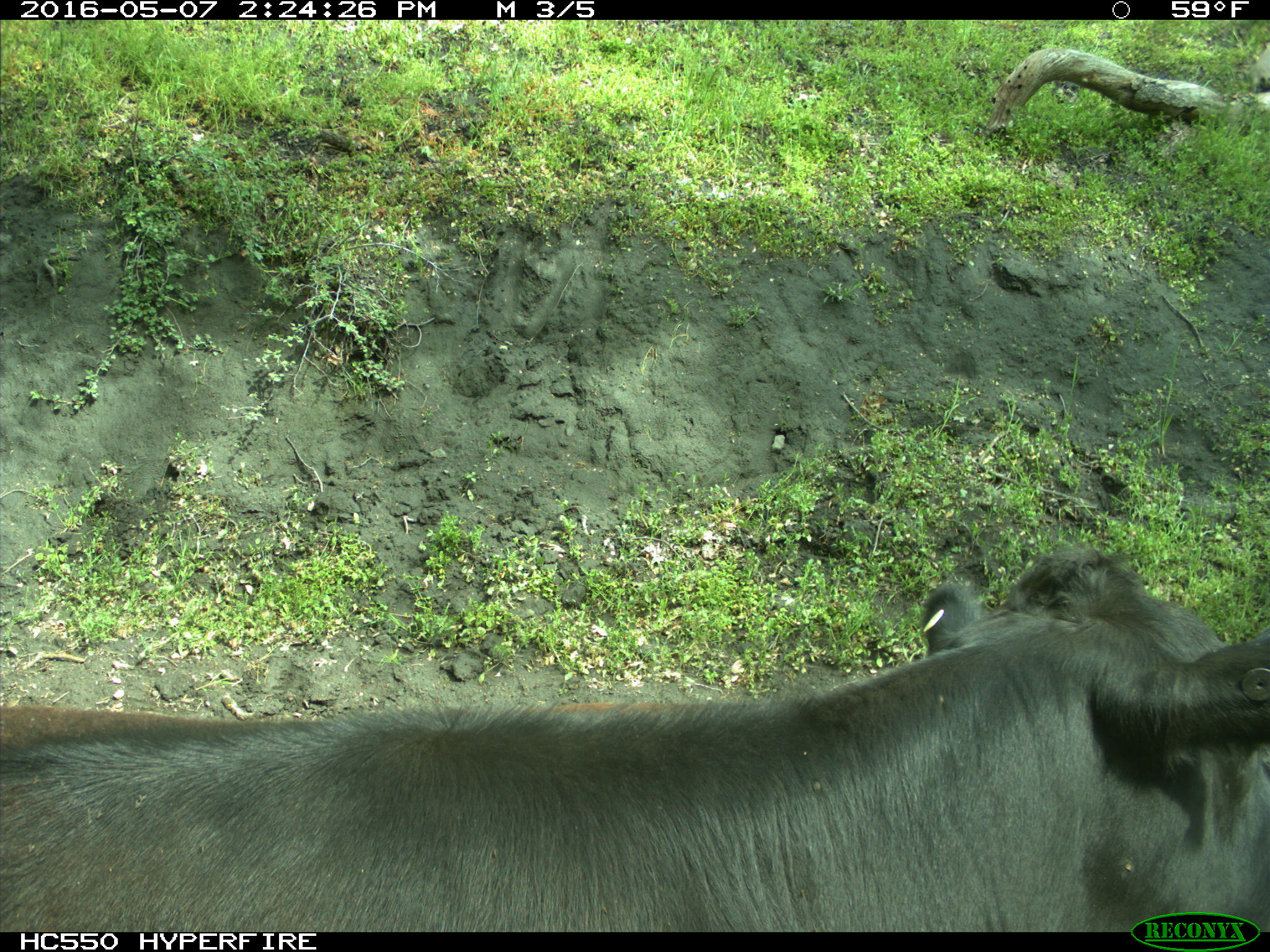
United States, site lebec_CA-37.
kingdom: Animalia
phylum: Chordata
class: Mammalia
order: Artiodactyla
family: Bovidae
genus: Bos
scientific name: Bos taurus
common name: domestic cow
Bos taurus (domestic cow).